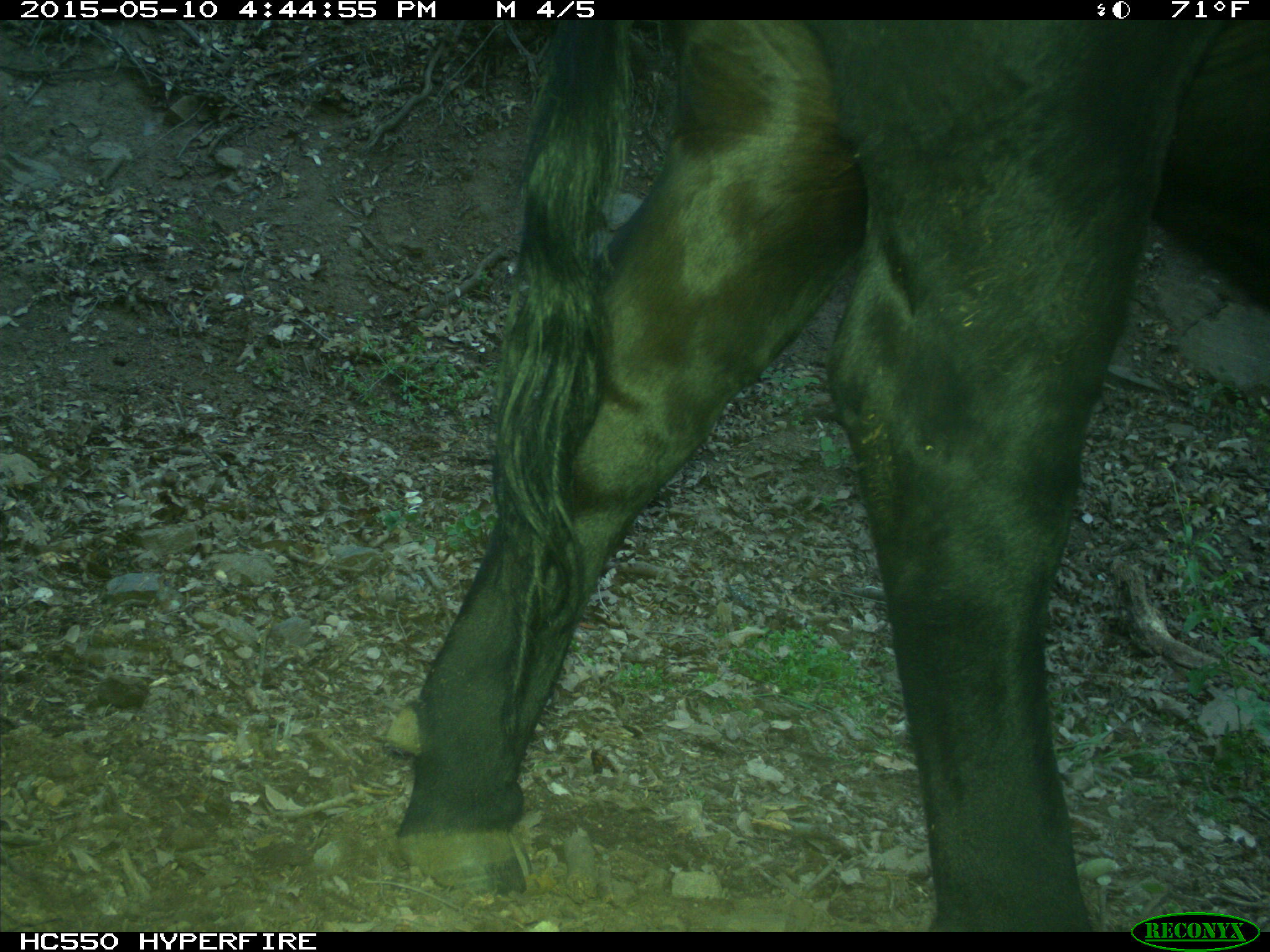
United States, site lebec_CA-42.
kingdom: Animalia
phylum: Chordata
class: Mammalia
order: Artiodactyla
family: Bovidae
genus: Bos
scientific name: Bos taurus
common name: domestic cow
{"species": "Bos taurus (domestic cow)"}